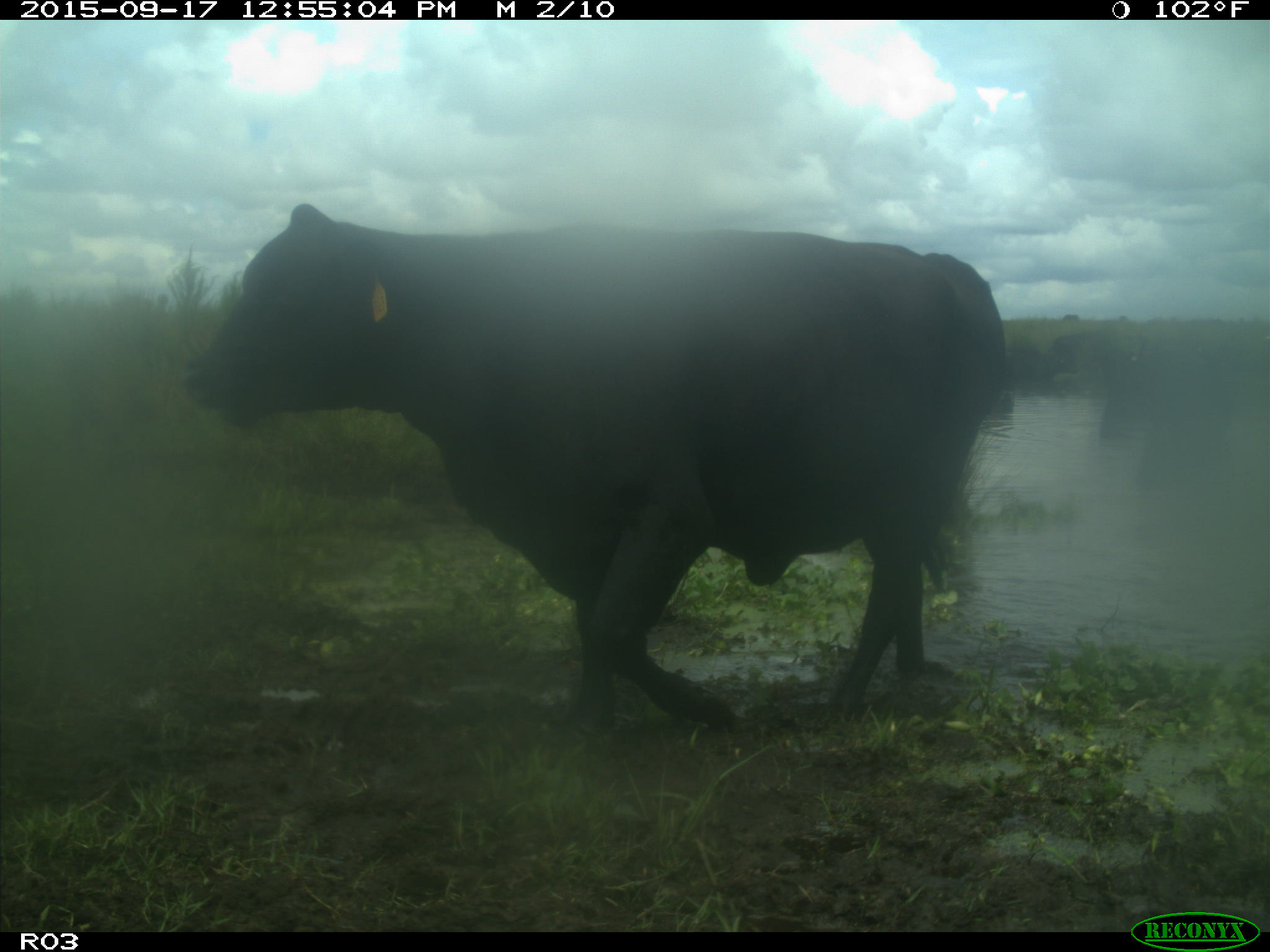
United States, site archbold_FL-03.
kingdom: Animalia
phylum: Chordata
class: Mammalia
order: Artiodactyla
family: Bovidae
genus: Bos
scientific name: Bos taurus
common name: domestic cow